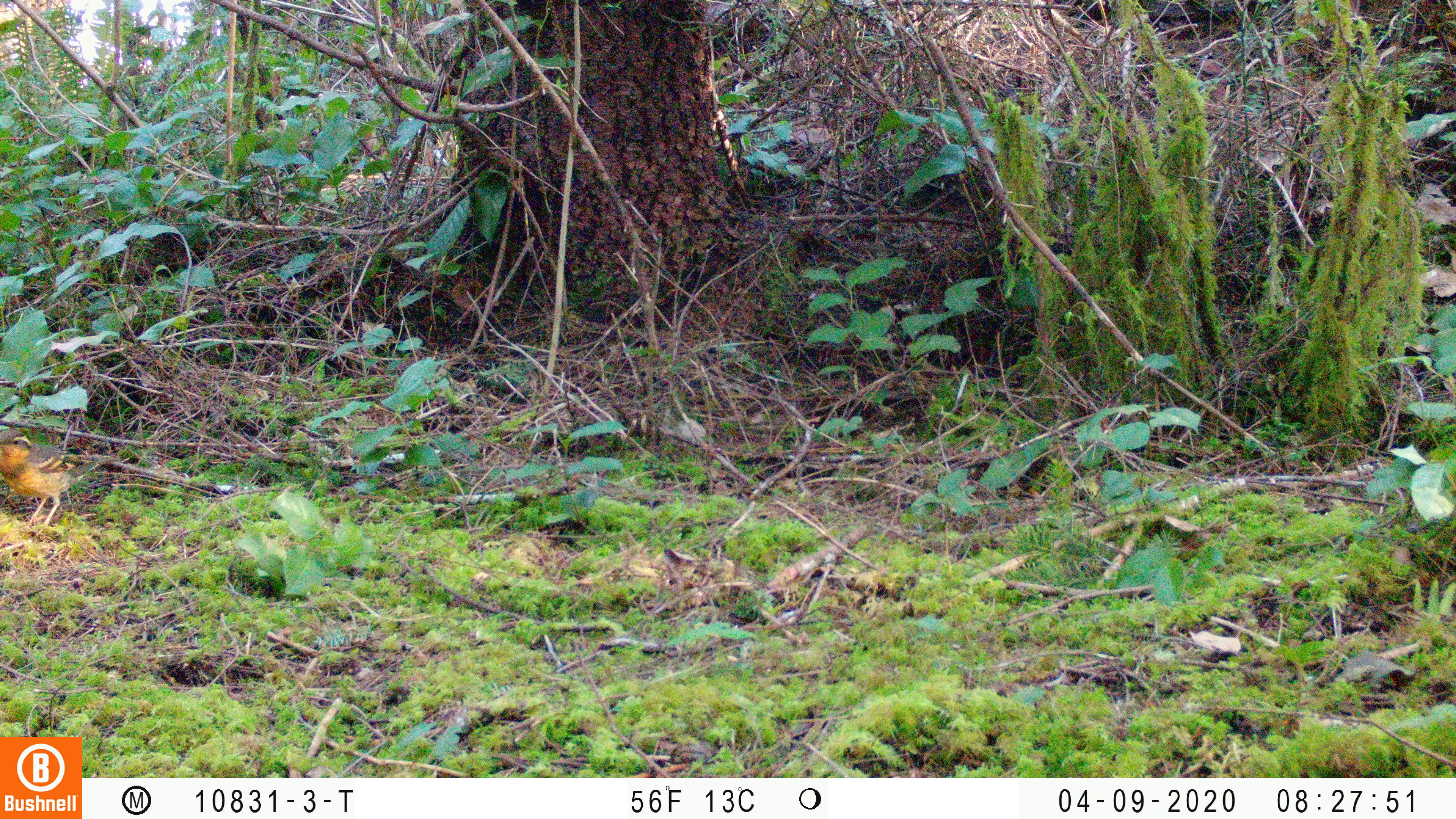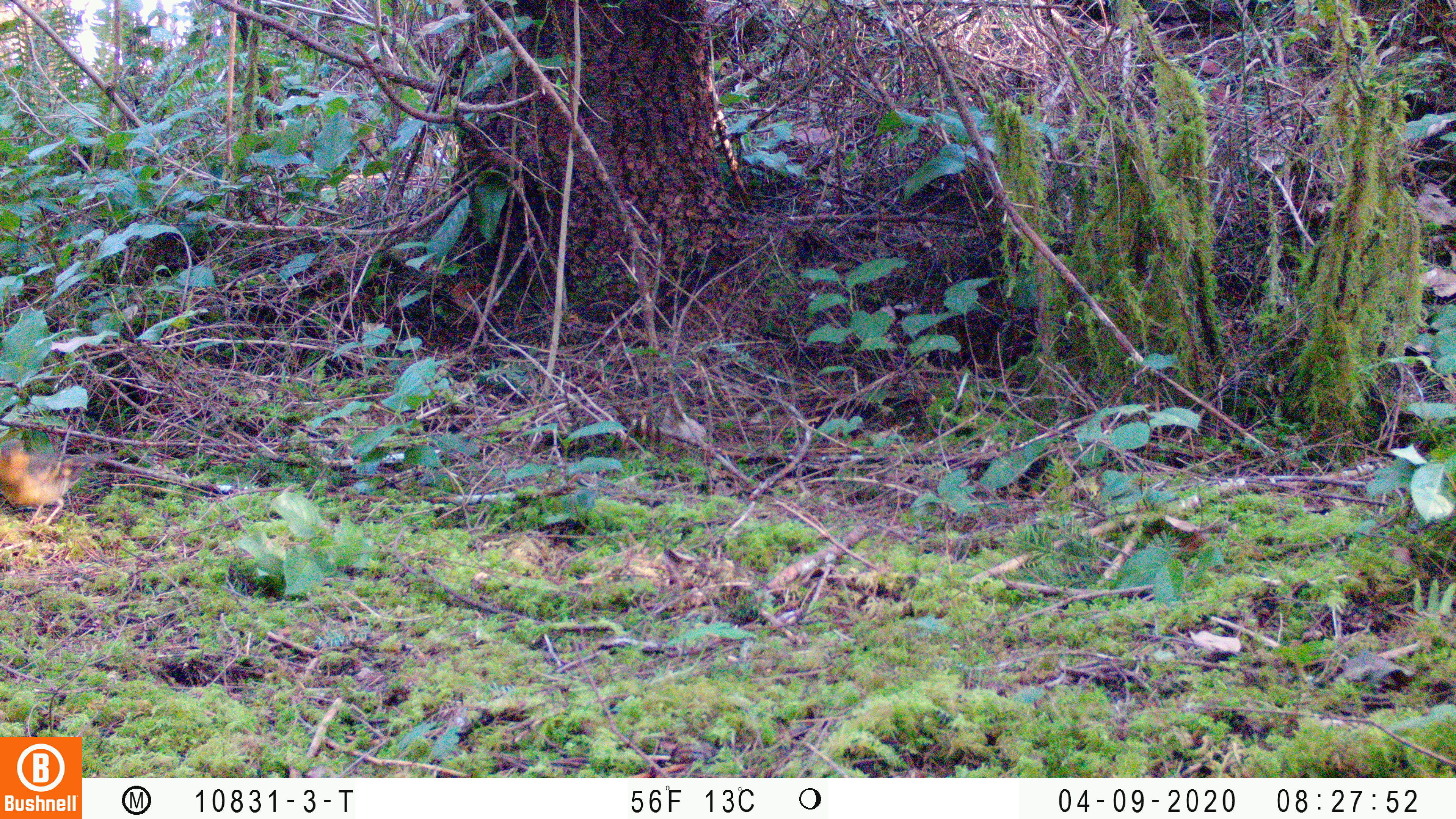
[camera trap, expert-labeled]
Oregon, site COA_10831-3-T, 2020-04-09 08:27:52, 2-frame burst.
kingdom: Animalia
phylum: Chordata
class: Aves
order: Passeriformes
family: Turdidae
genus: Ixoreus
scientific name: Ixoreus naevius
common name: varied thrush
Varied thrush (Ixoreus naevius).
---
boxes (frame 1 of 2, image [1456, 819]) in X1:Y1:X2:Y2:
varied thrush: 0:427:107:526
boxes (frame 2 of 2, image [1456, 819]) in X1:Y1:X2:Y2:
varied thrush: 0:441:85:528